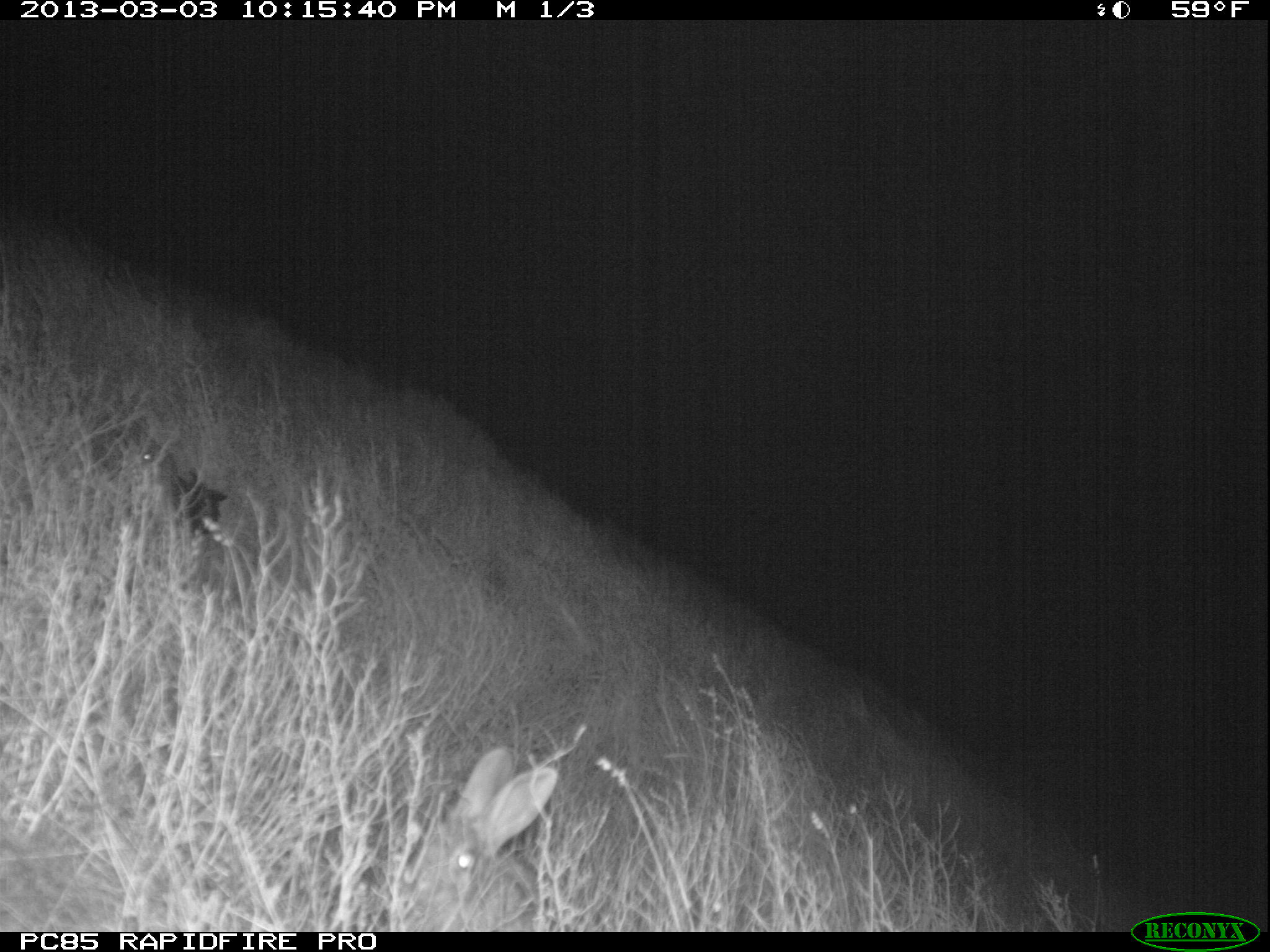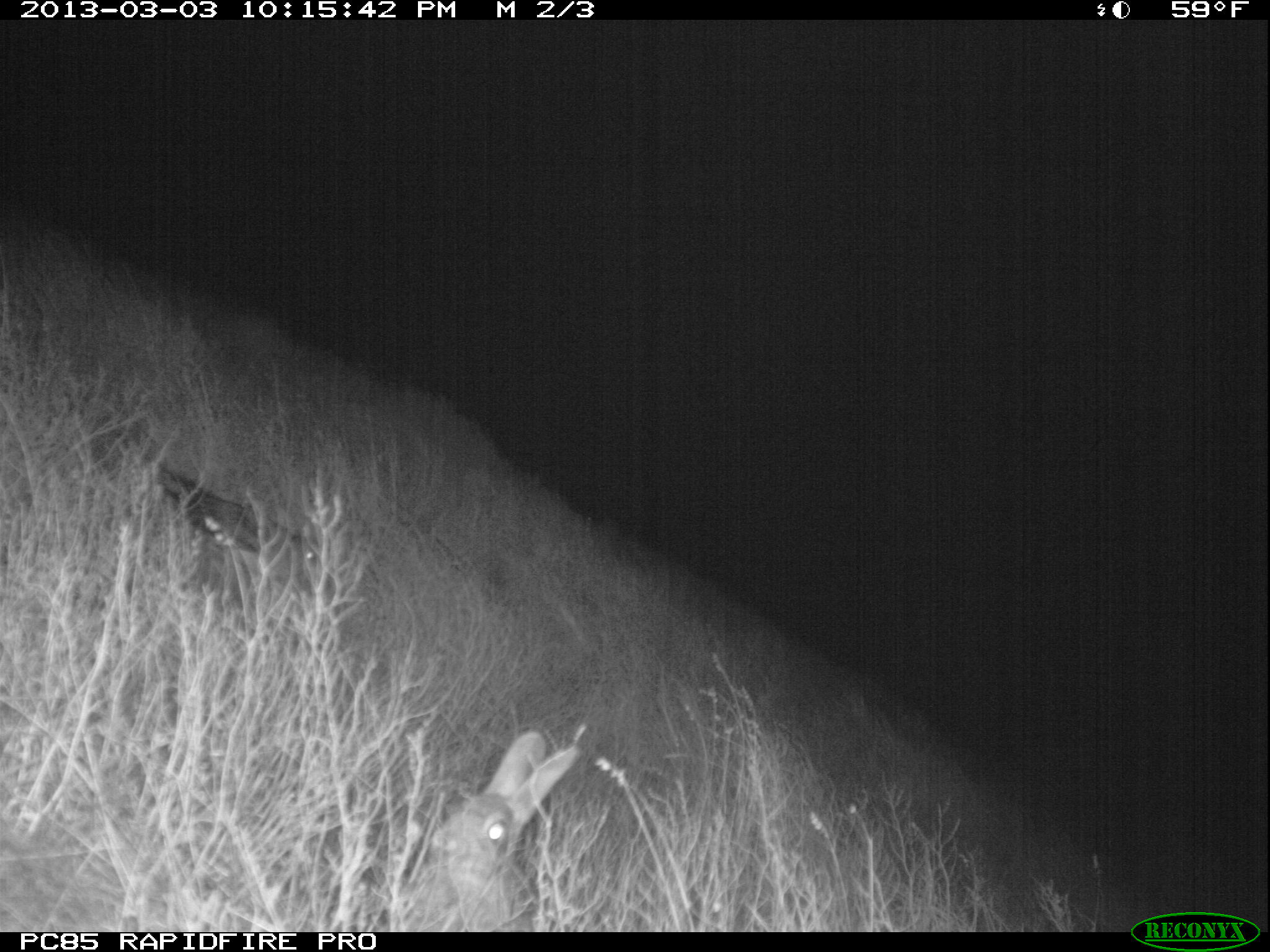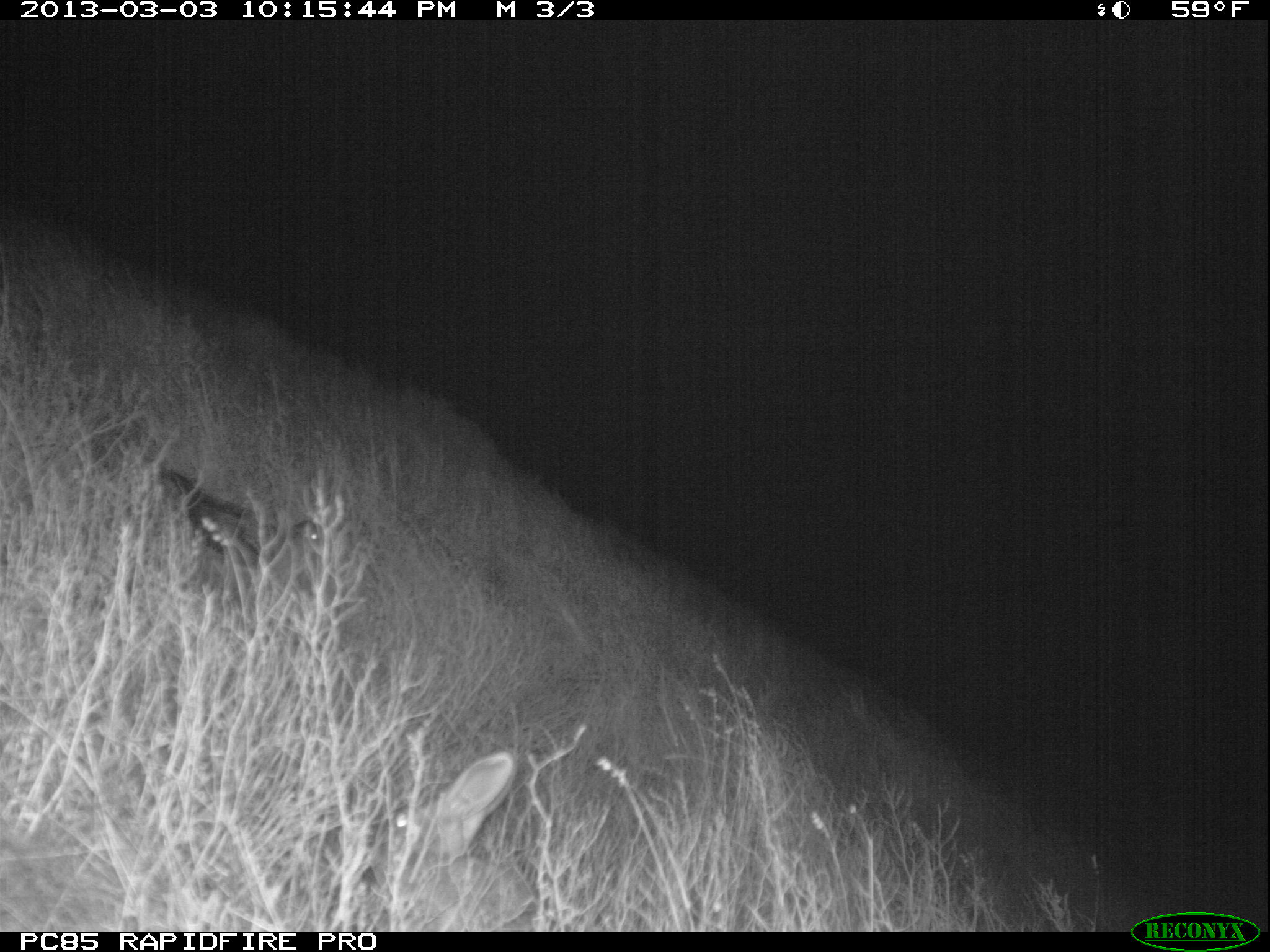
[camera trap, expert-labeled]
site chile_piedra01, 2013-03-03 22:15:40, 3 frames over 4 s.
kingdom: Animalia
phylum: Chordata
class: Mammalia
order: Lagomorpha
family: Leporidae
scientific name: Leporidae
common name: rabbits and hares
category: rabbit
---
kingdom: Animalia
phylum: Chordata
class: Aves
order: Procellariiformes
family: Procellariidae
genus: Calonectris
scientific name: Calonectris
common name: shearwater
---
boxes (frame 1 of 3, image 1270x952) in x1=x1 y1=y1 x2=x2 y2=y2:
rabbit: x1=394 y1=742 x2=567 y2=930
shearwater: x1=118 y1=433 x2=231 y2=563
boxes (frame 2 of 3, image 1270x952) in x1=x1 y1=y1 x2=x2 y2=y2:
rabbit: x1=402 y1=727 x2=584 y2=929
shearwater: x1=145 y1=456 x2=341 y2=625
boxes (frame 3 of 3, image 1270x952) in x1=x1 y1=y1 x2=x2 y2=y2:
rabbit: x1=372 y1=750 x2=544 y2=928
shearwater: x1=150 y1=465 x2=350 y2=622